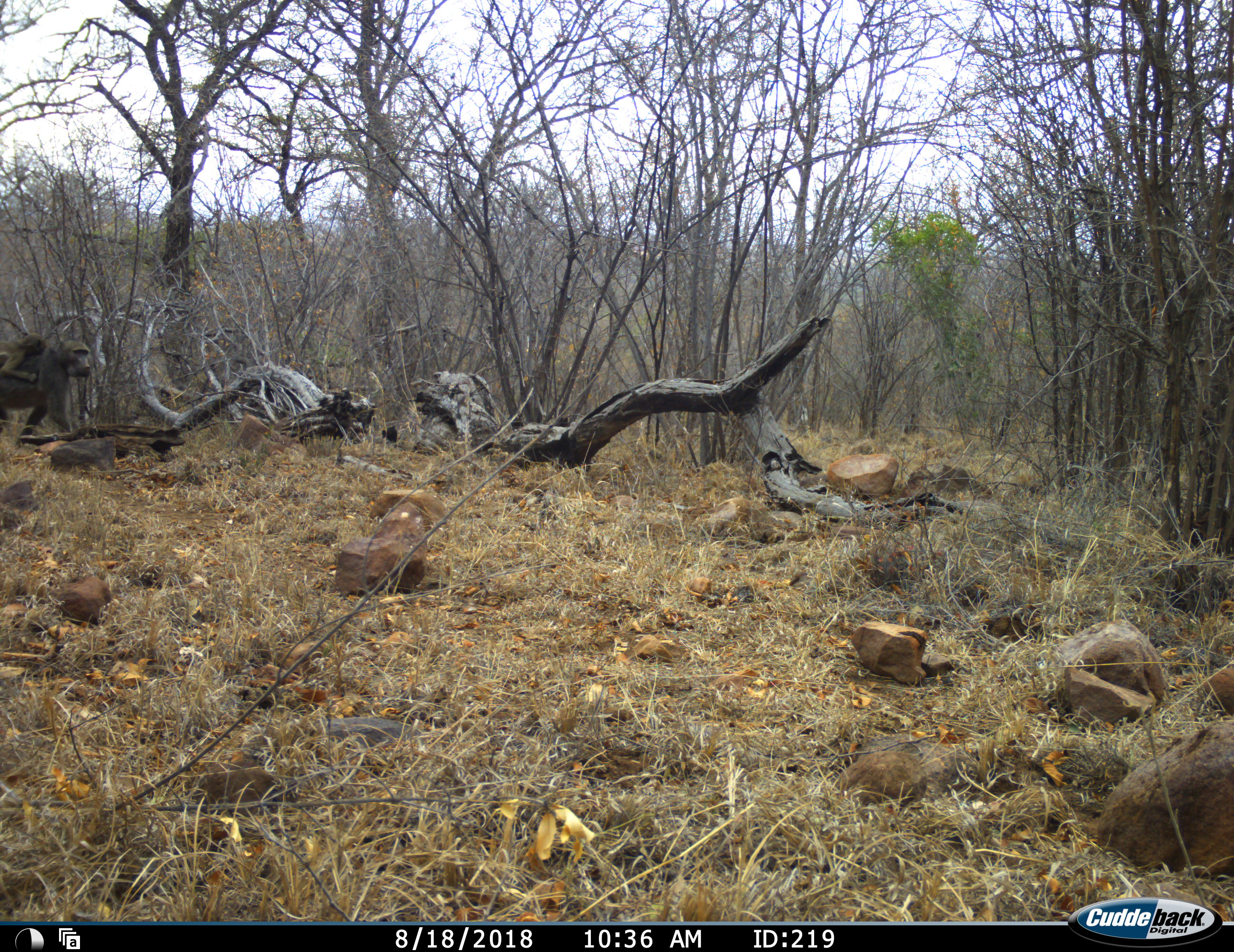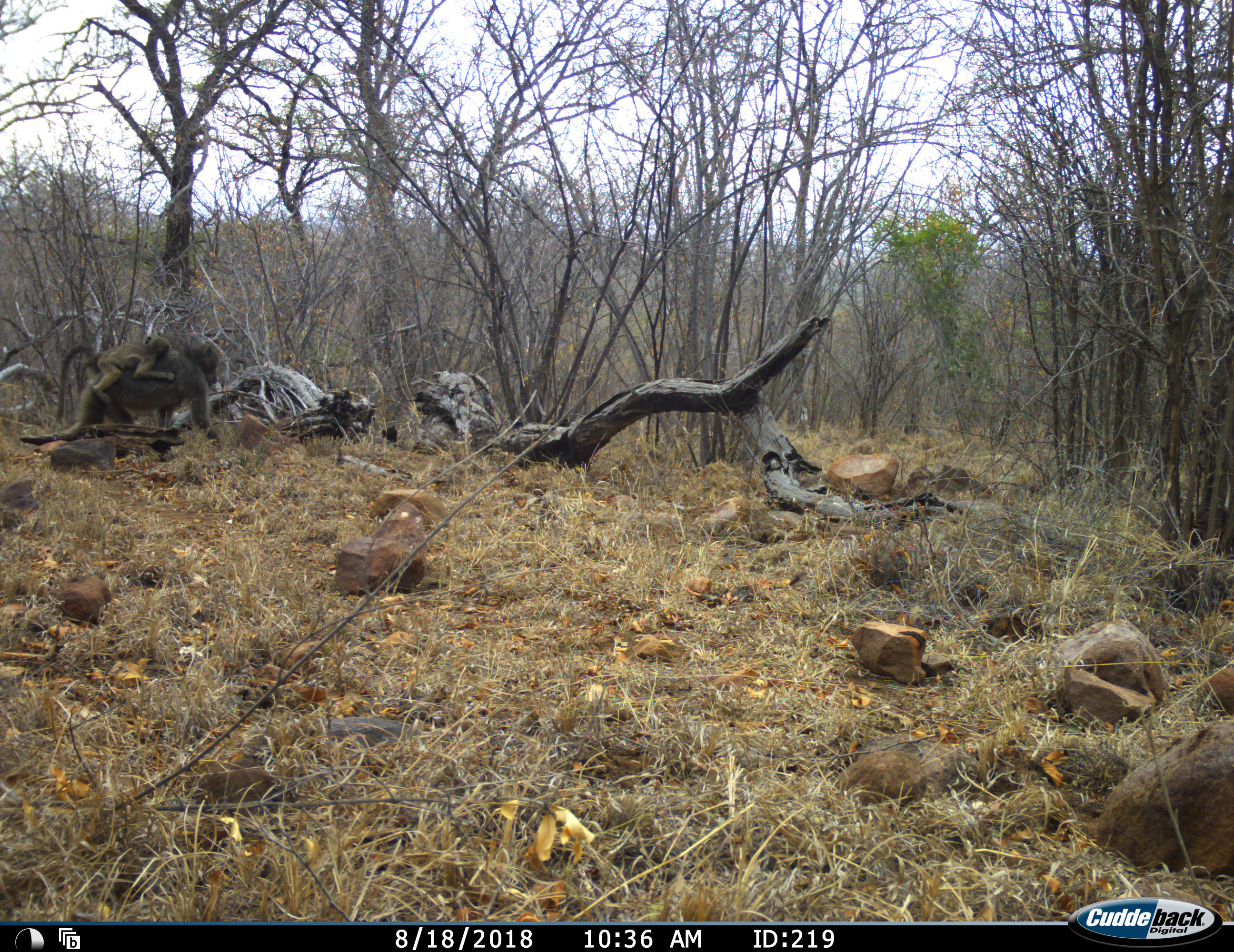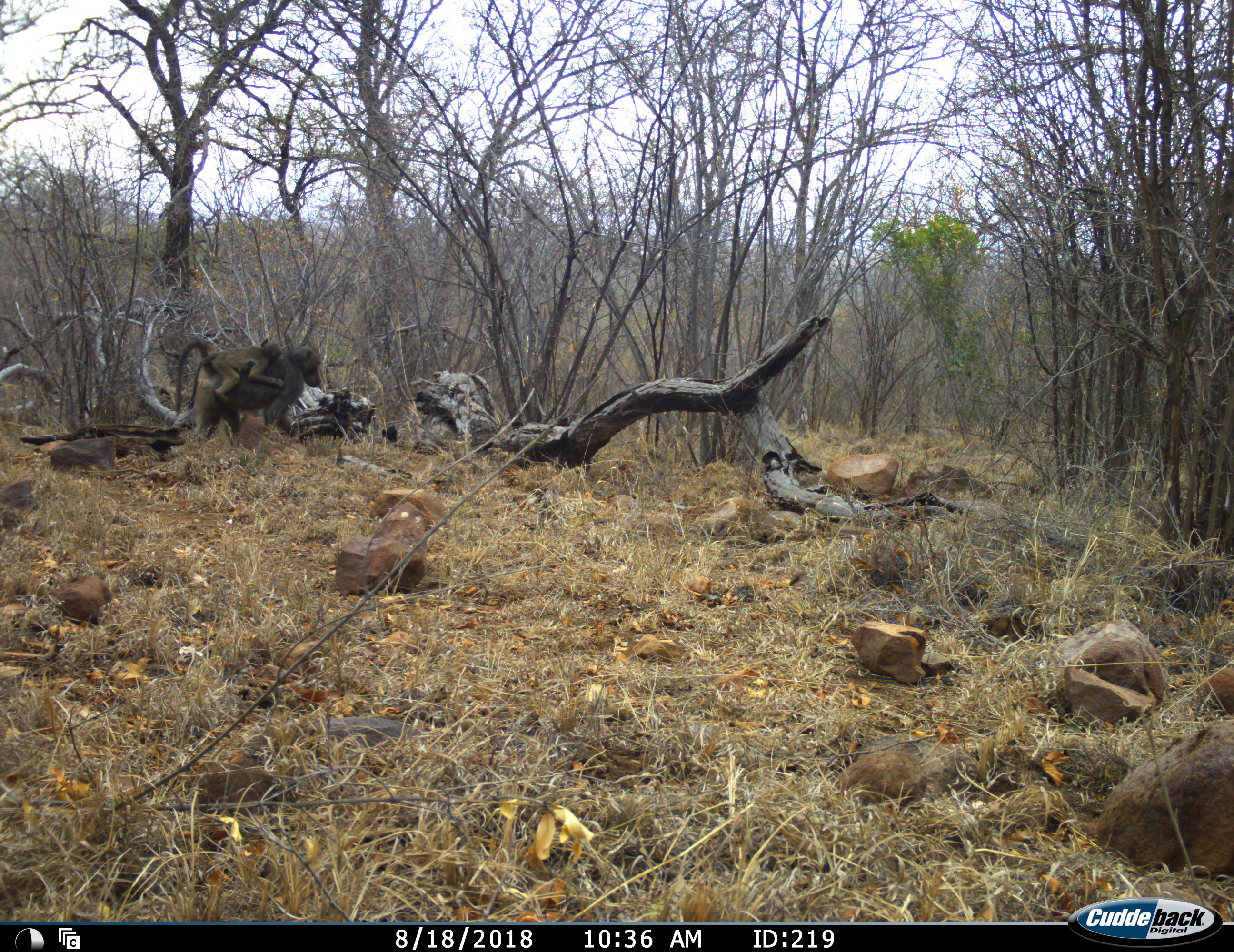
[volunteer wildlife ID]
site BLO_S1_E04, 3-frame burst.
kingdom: Animalia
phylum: Chordata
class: Mammalia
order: Primates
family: Cercopithecidae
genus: Papio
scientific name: Papio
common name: baboon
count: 2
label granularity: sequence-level